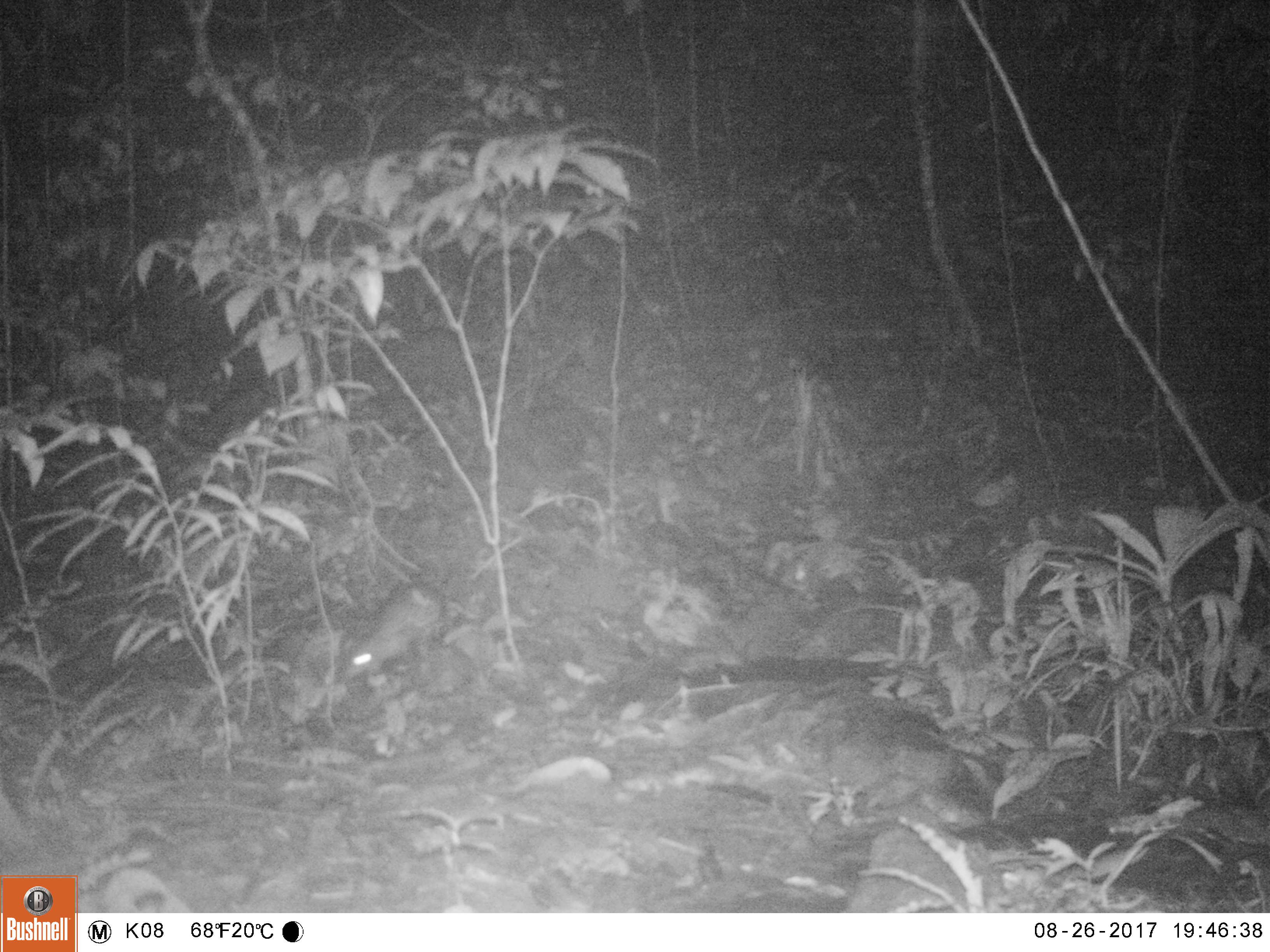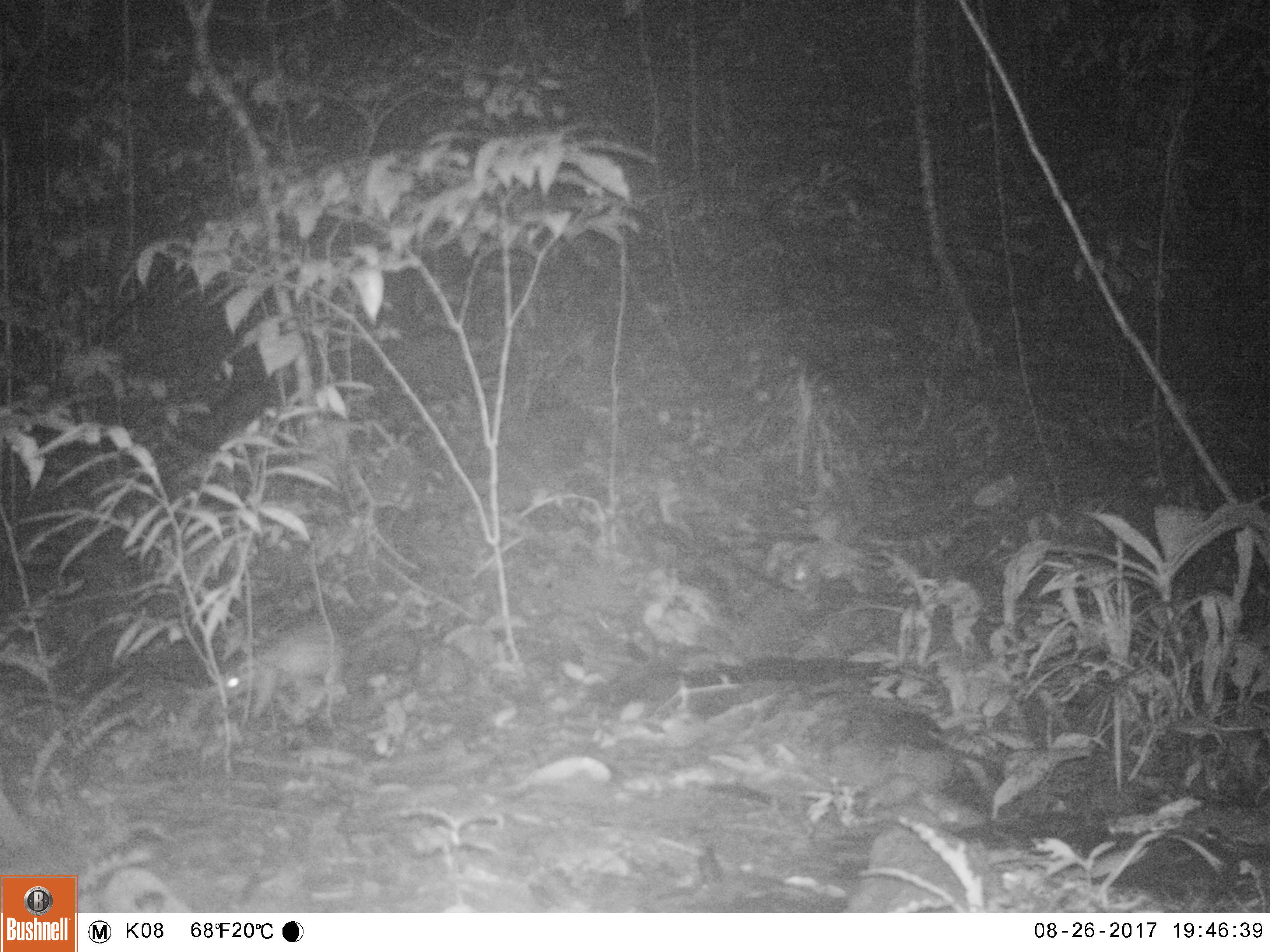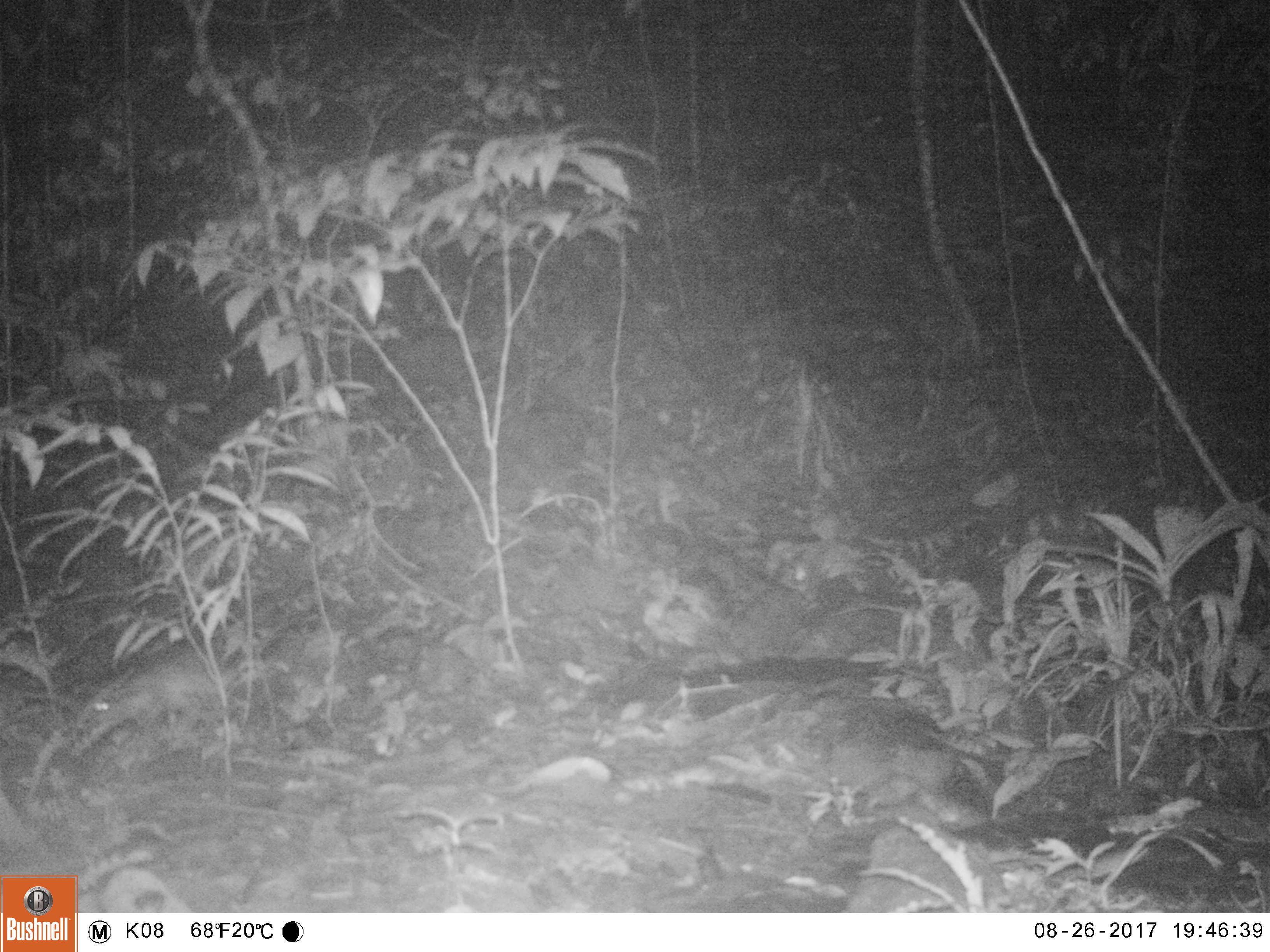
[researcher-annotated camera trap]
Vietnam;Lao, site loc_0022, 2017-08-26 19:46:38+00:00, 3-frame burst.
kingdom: Animalia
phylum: Chordata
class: Mammalia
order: Rodentia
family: Muridae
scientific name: Muridae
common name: old-world mice and rats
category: unidentified murid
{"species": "unidentified murid (old-world mice and rats) (Muridae)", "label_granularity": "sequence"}